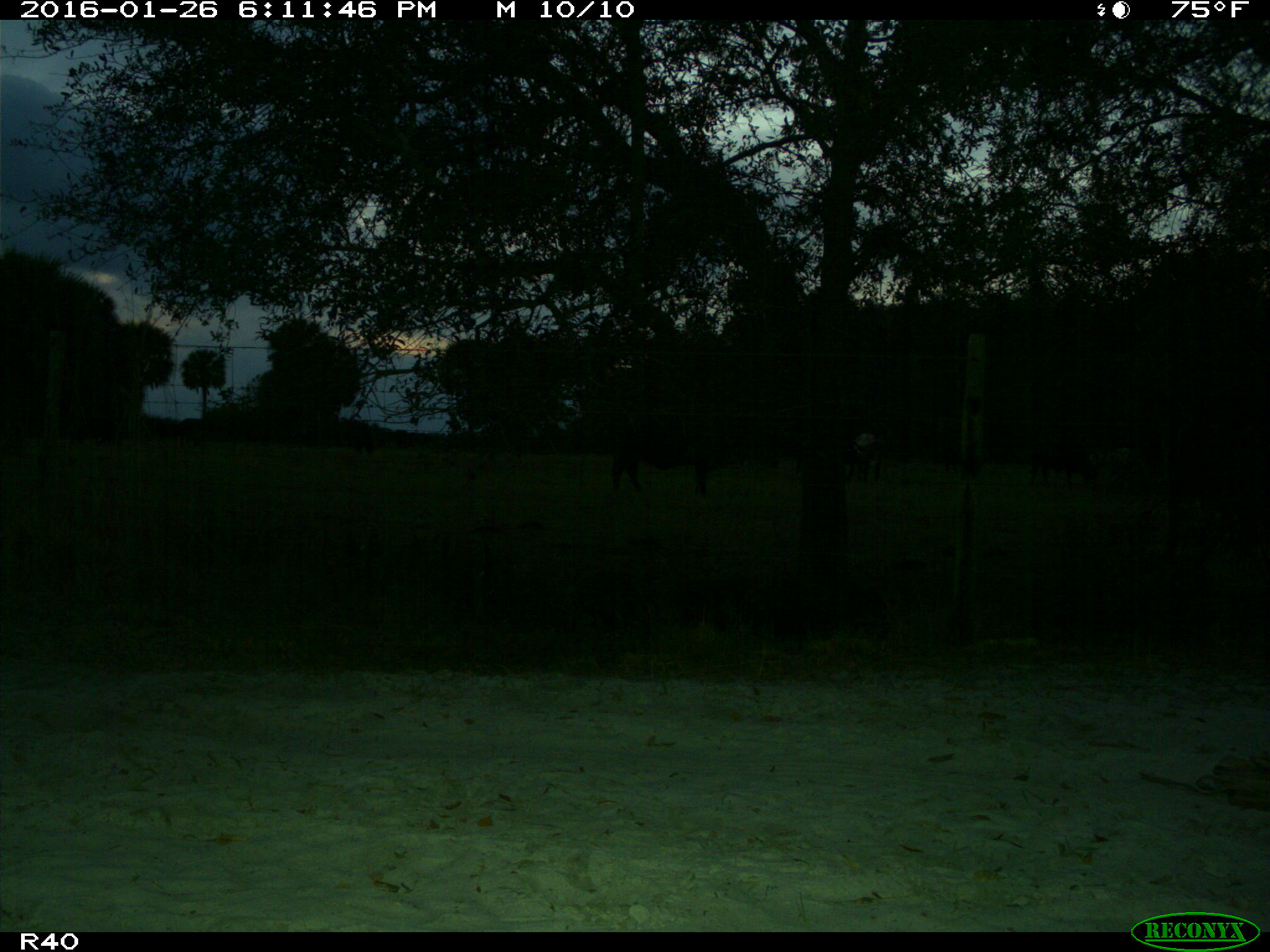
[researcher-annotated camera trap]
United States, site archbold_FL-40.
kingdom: Animalia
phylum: Chordata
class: Mammalia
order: Artiodactyla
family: Bovidae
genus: Bos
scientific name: Bos taurus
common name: domestic cow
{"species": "Bos taurus (domestic cow)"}